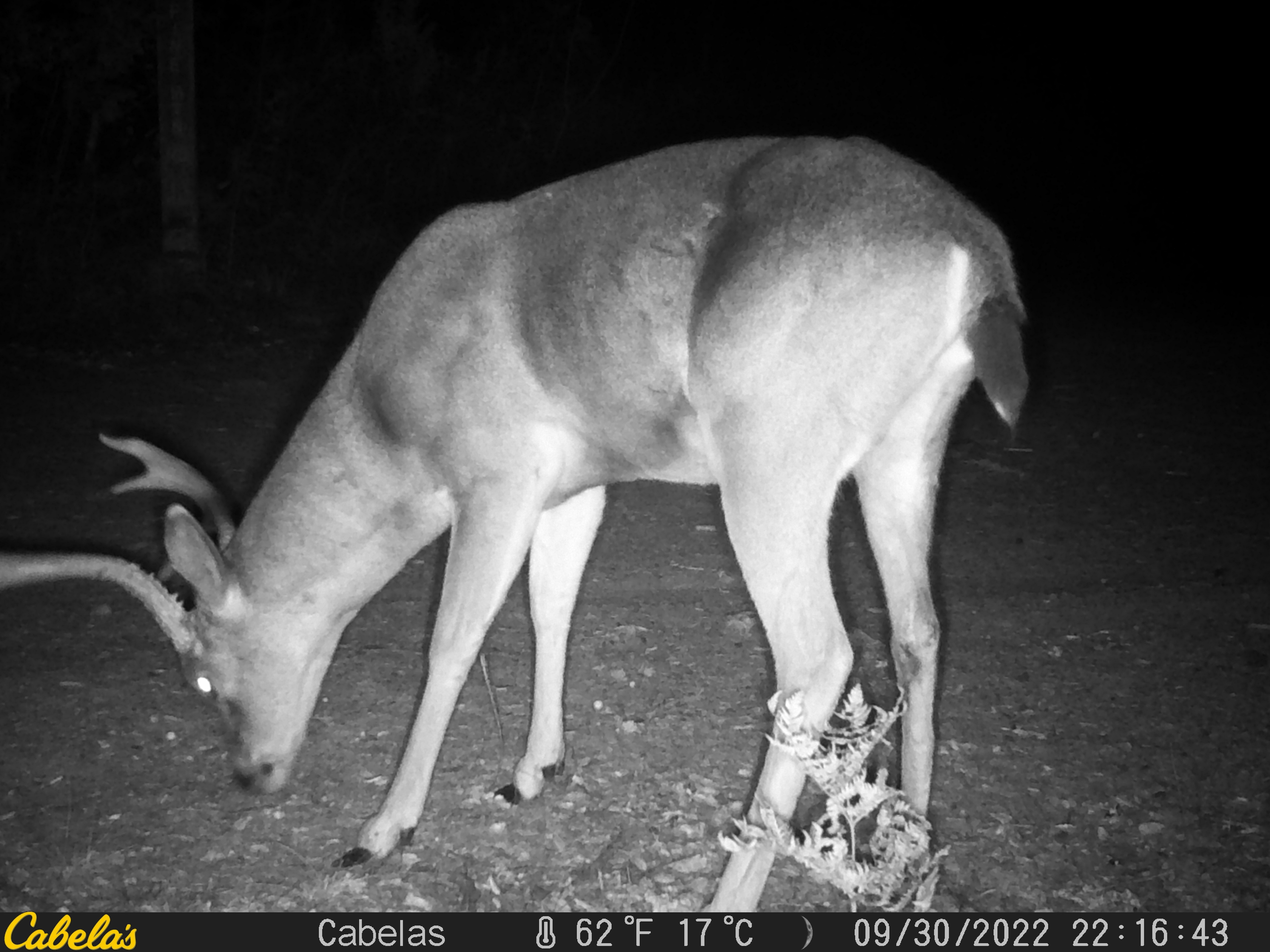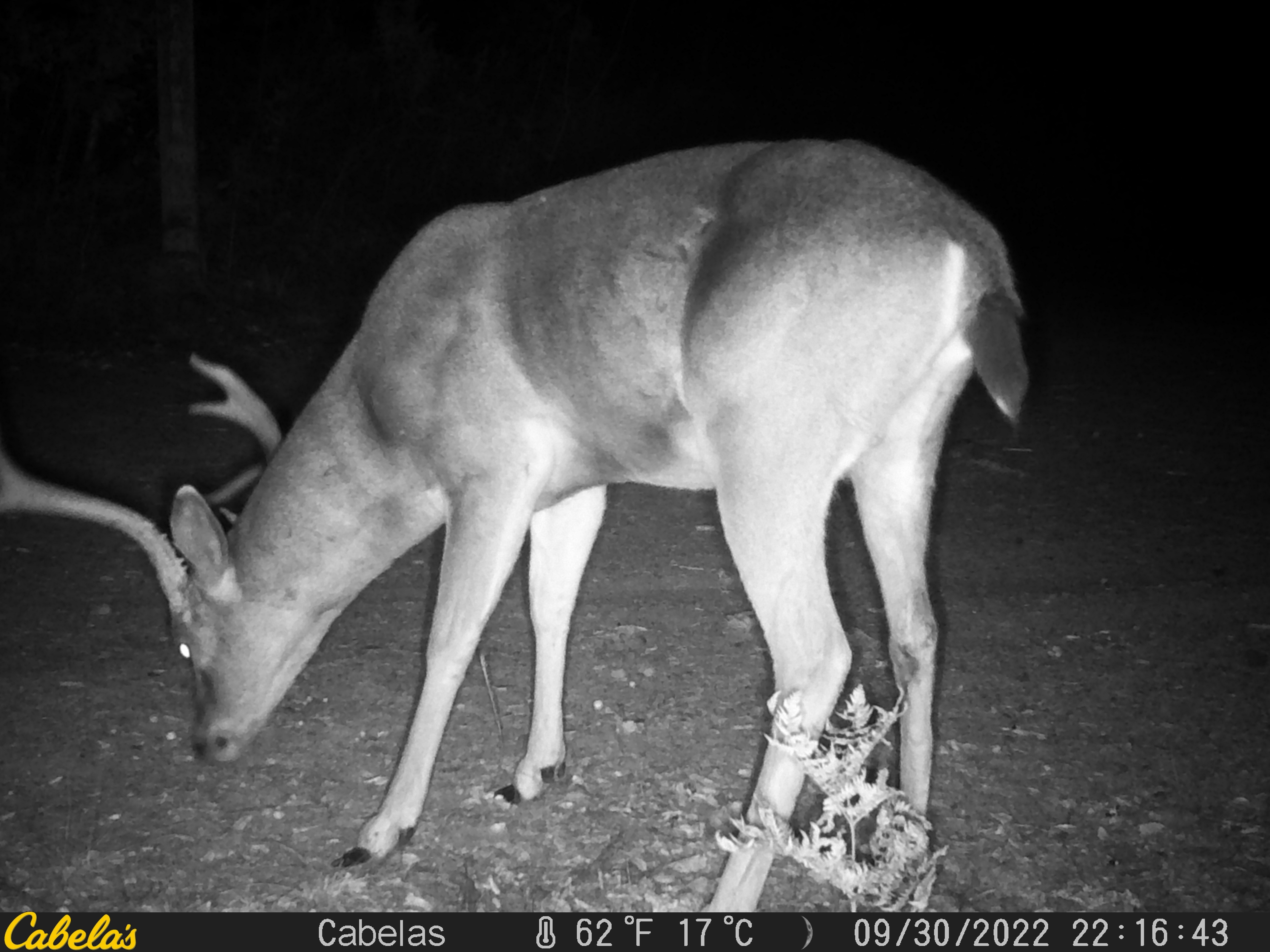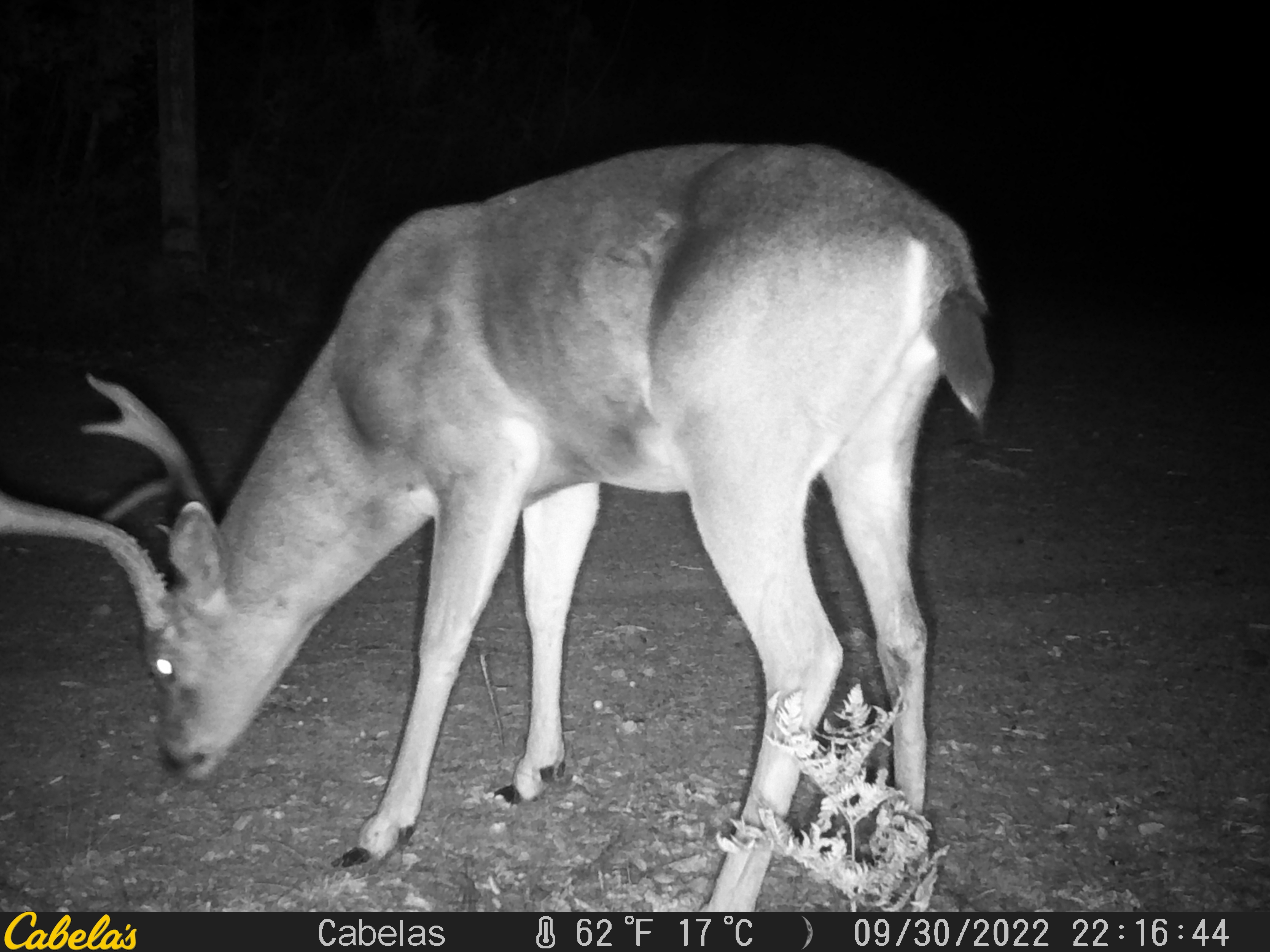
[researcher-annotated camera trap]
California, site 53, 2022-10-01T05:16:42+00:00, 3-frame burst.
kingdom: Animalia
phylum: Chordata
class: Mammalia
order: Artiodactyla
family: Cervidae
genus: Odocoileus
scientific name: Odocoileus hemionus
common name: mule deer